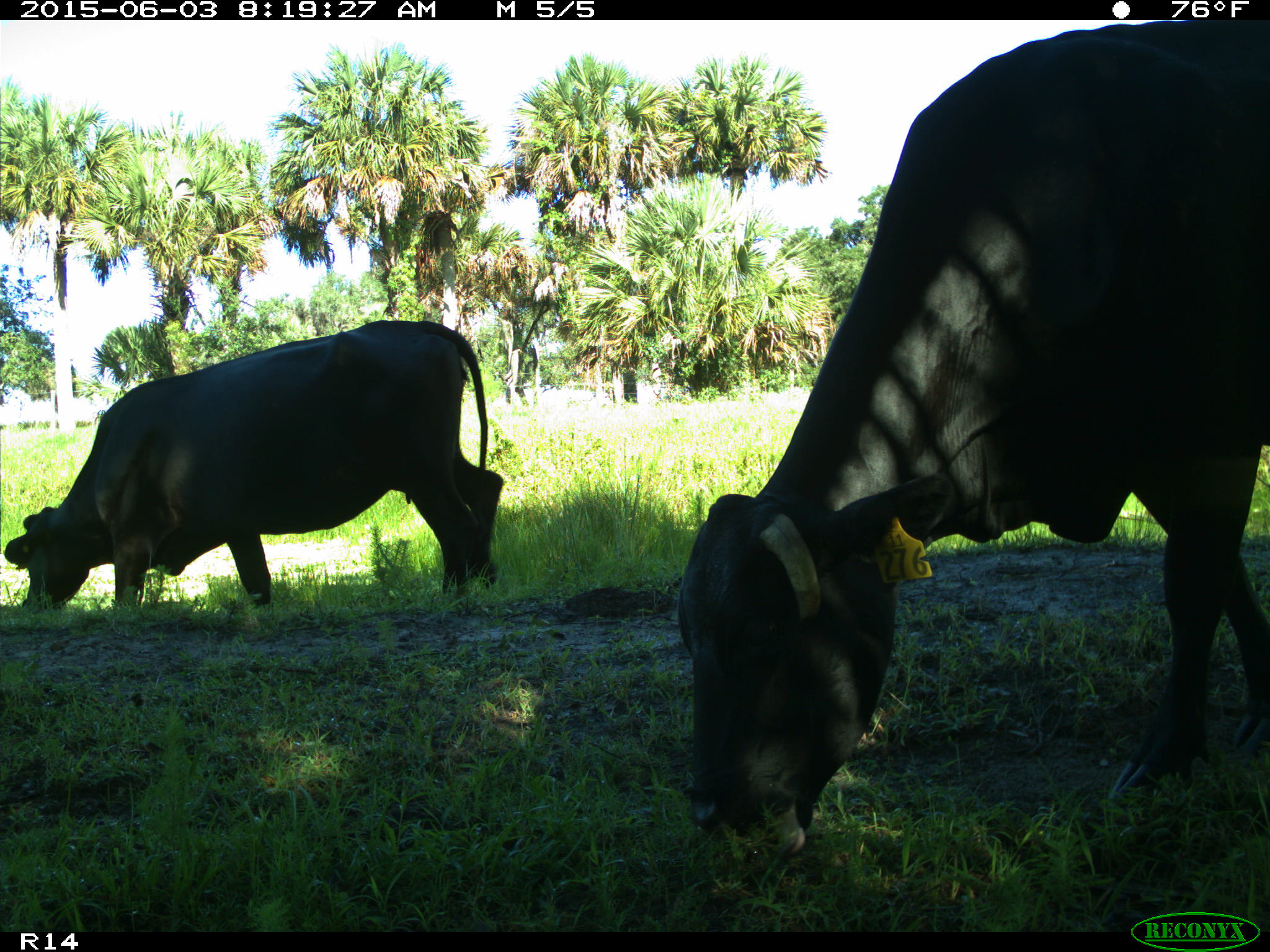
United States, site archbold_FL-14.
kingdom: Animalia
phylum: Chordata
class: Mammalia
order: Artiodactyla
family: Bovidae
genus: Bos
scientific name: Bos taurus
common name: domestic cow